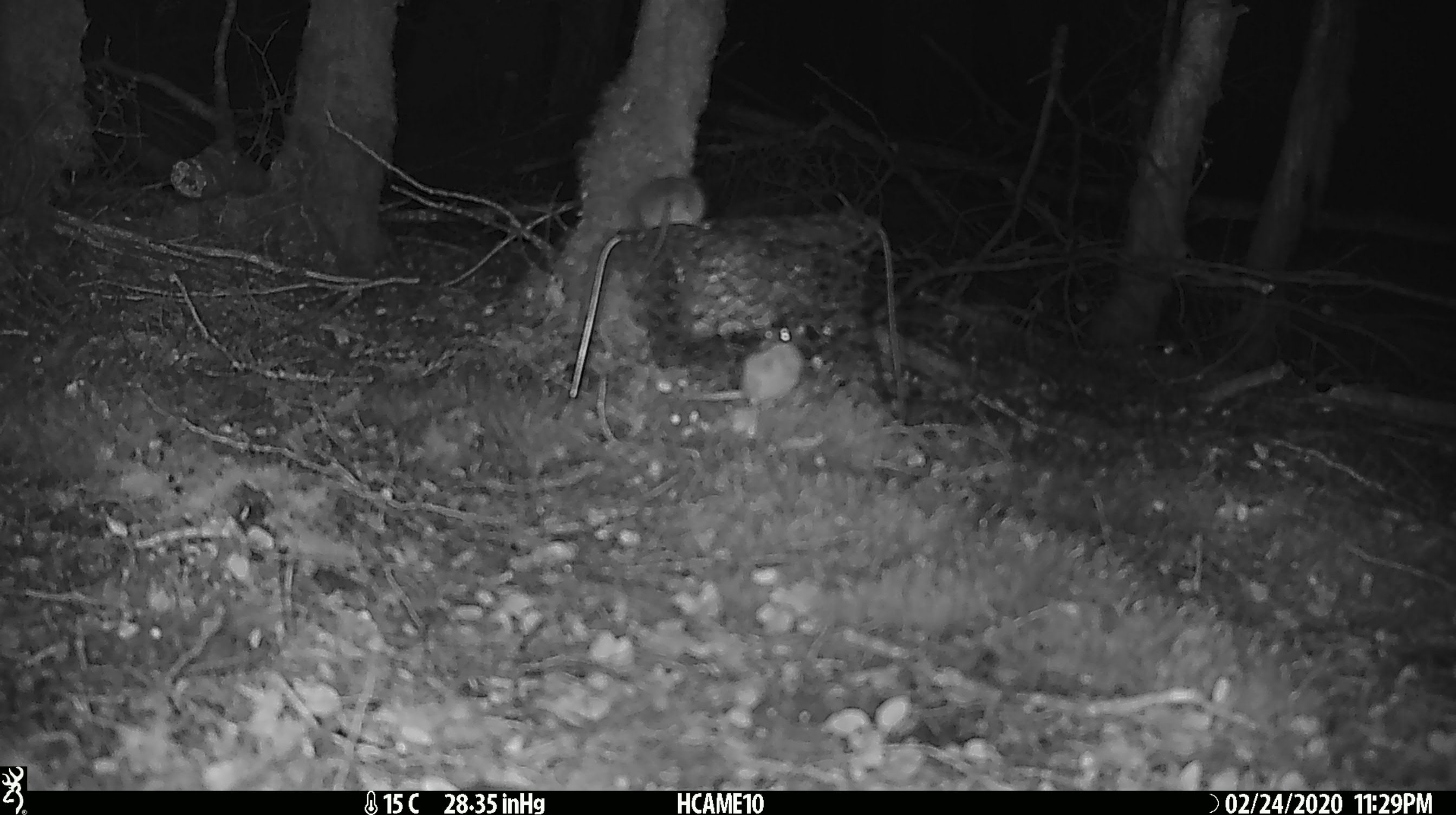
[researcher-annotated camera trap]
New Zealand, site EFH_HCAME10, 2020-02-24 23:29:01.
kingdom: Animalia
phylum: Chordata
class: Mammalia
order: Rodentia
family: Muridae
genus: Mus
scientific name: Mus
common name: mouse